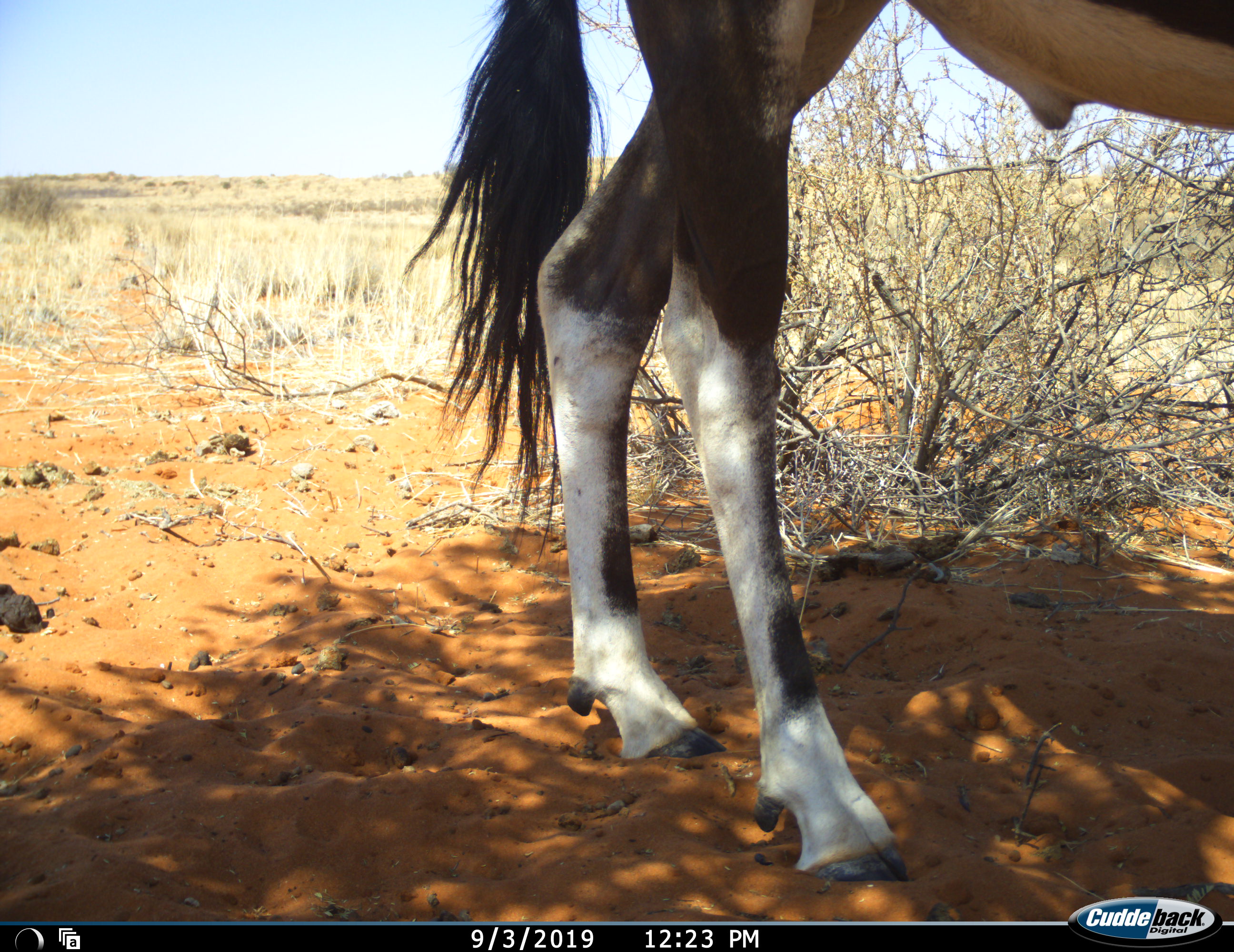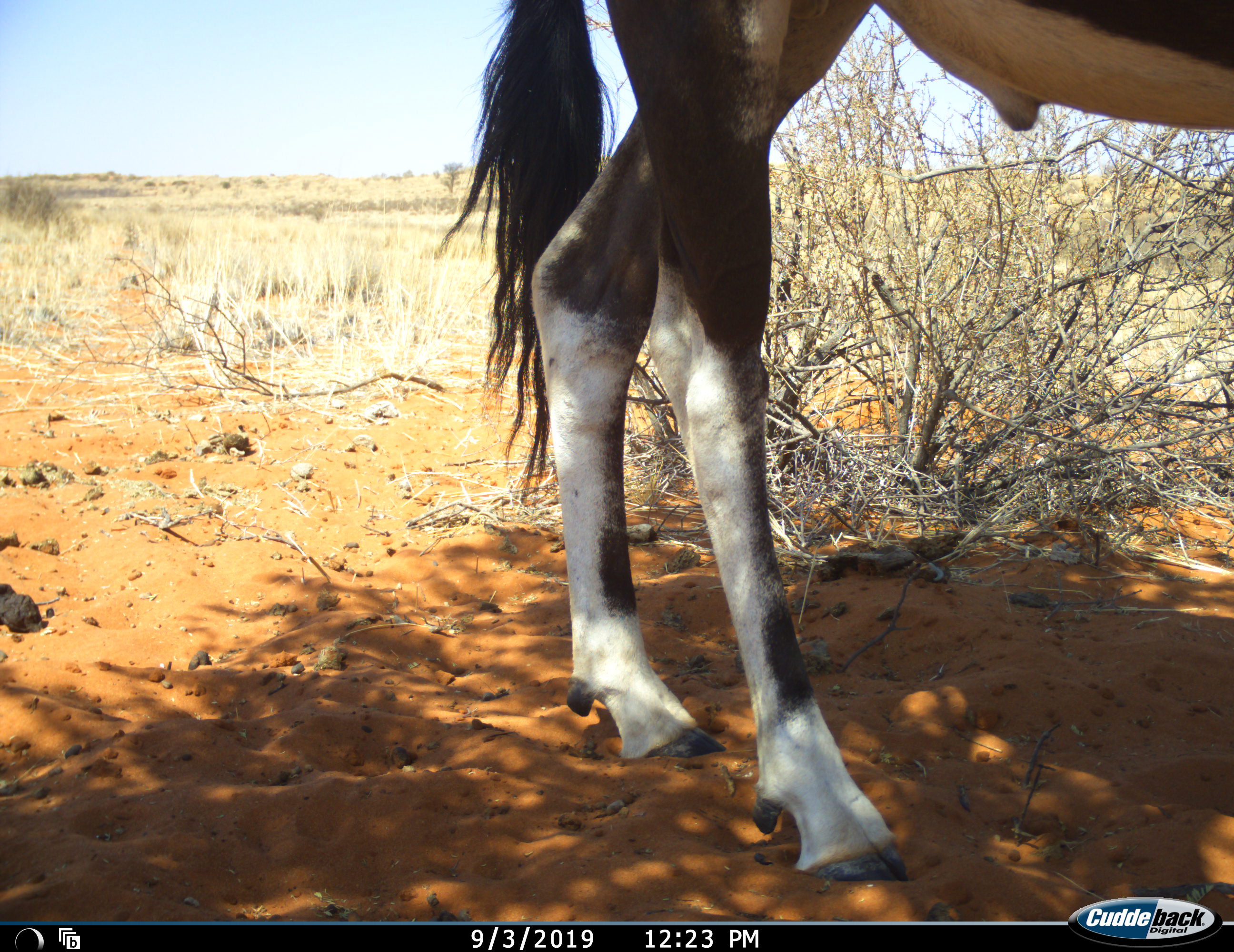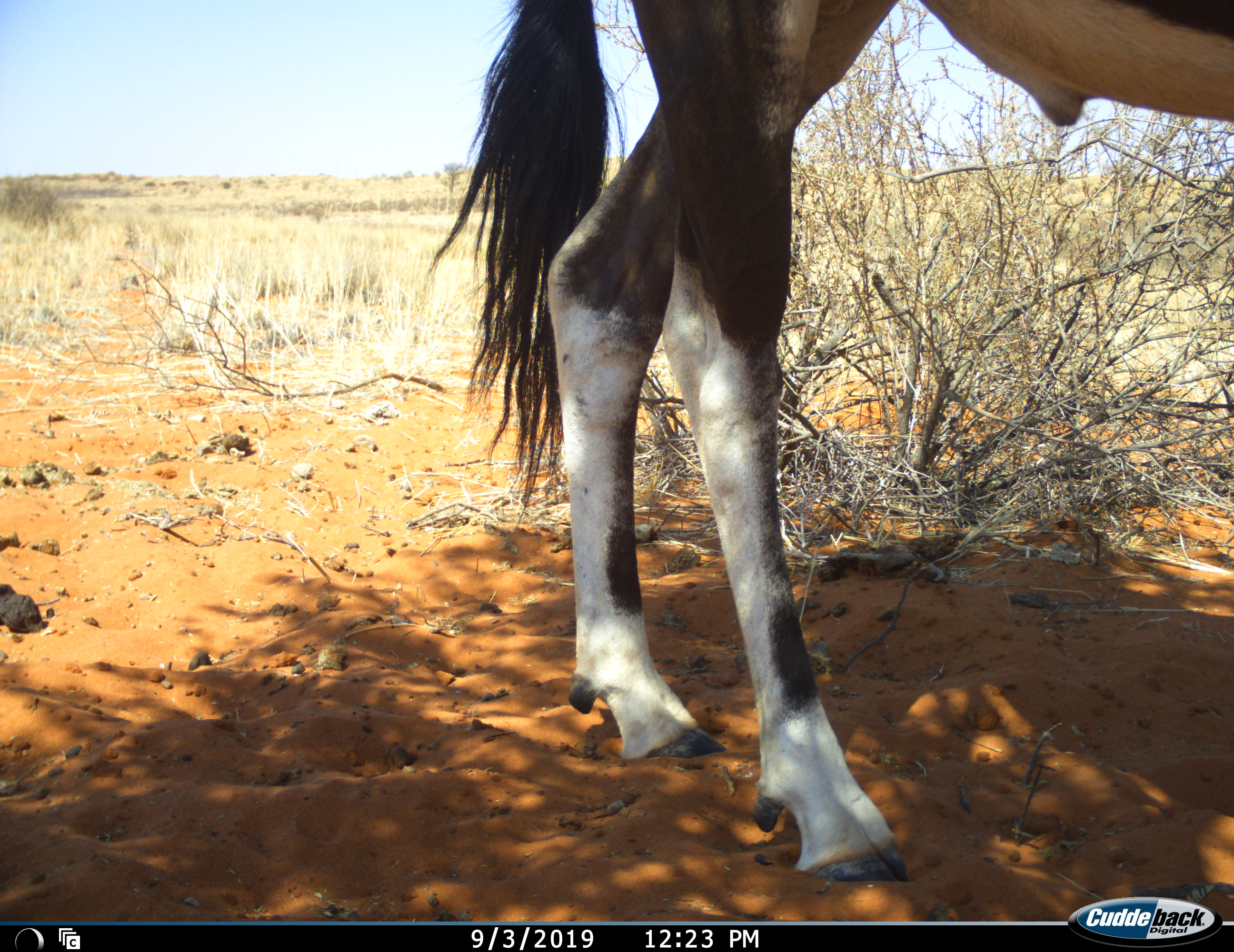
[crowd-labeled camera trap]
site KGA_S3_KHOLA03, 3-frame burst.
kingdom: Animalia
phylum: Chordata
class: Mammalia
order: Artiodactyla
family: Bovidae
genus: Oryx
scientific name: Oryx gazella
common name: gemsbok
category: oryx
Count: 1.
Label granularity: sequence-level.